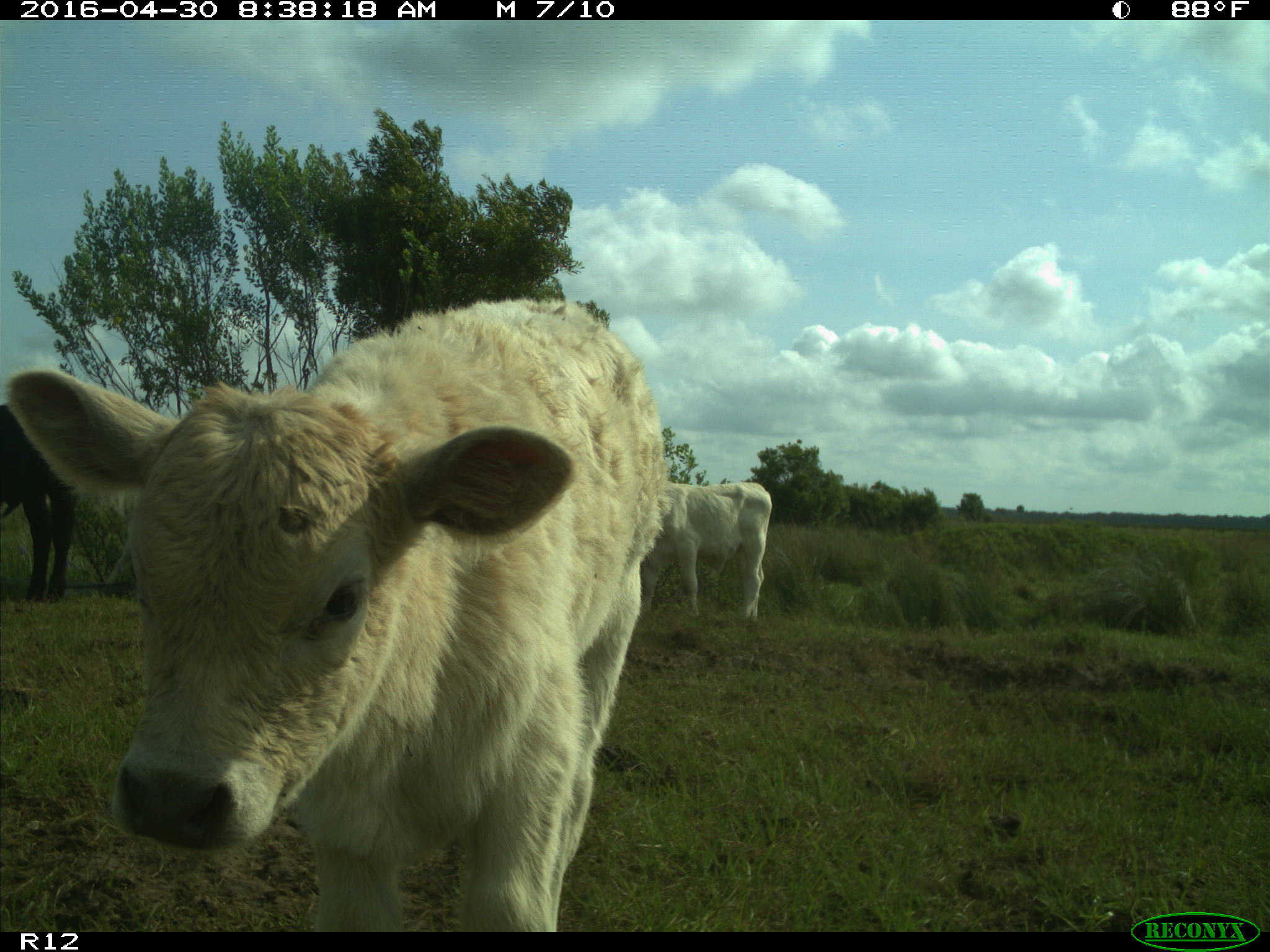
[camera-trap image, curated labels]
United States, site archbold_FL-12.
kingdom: Animalia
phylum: Chordata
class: Mammalia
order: Artiodactyla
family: Bovidae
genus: Bos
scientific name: Bos taurus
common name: domestic cow